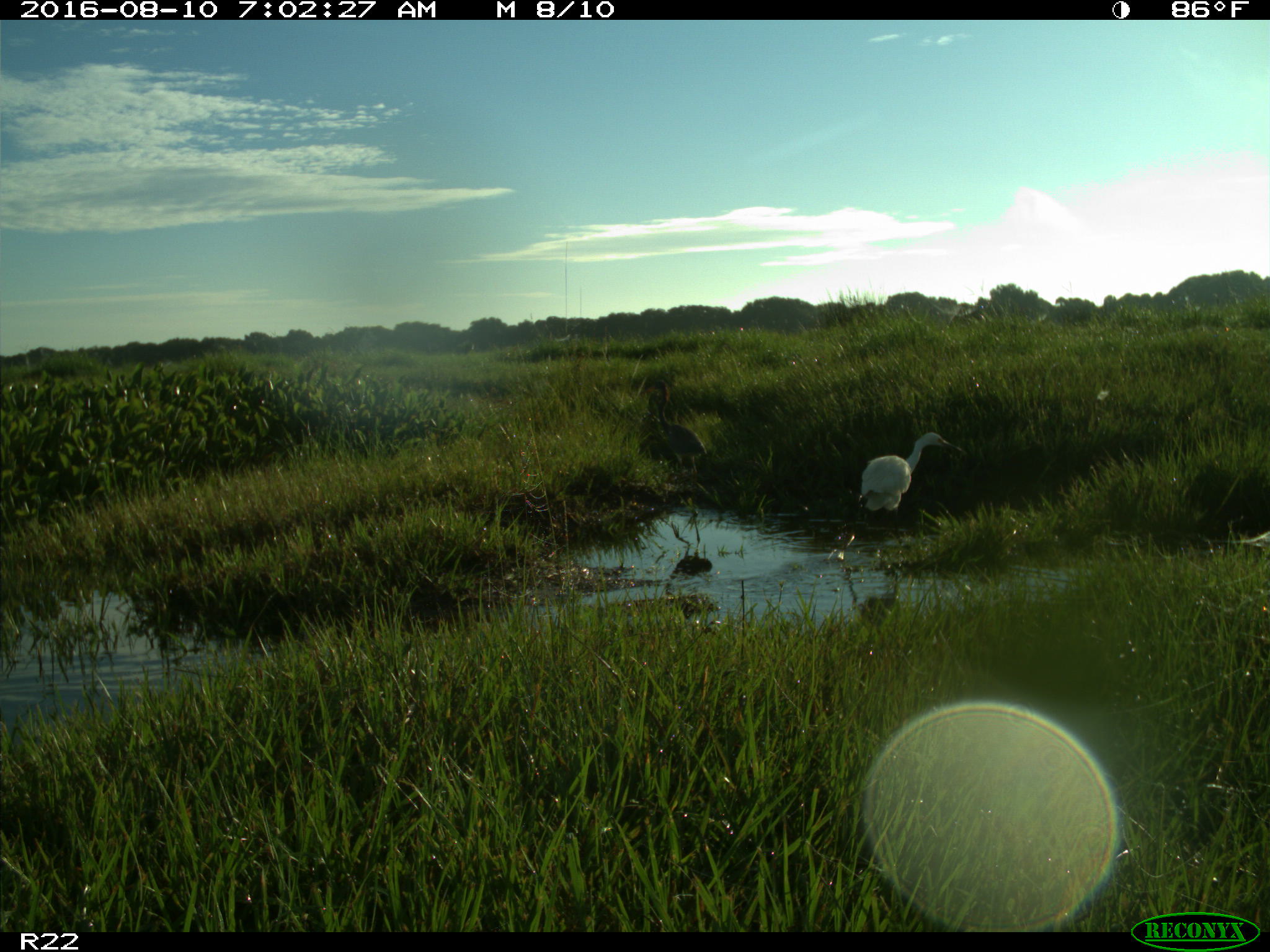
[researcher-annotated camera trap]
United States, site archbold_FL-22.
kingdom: Animalia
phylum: Chordata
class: Aves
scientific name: Aves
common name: birds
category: unidentified bird